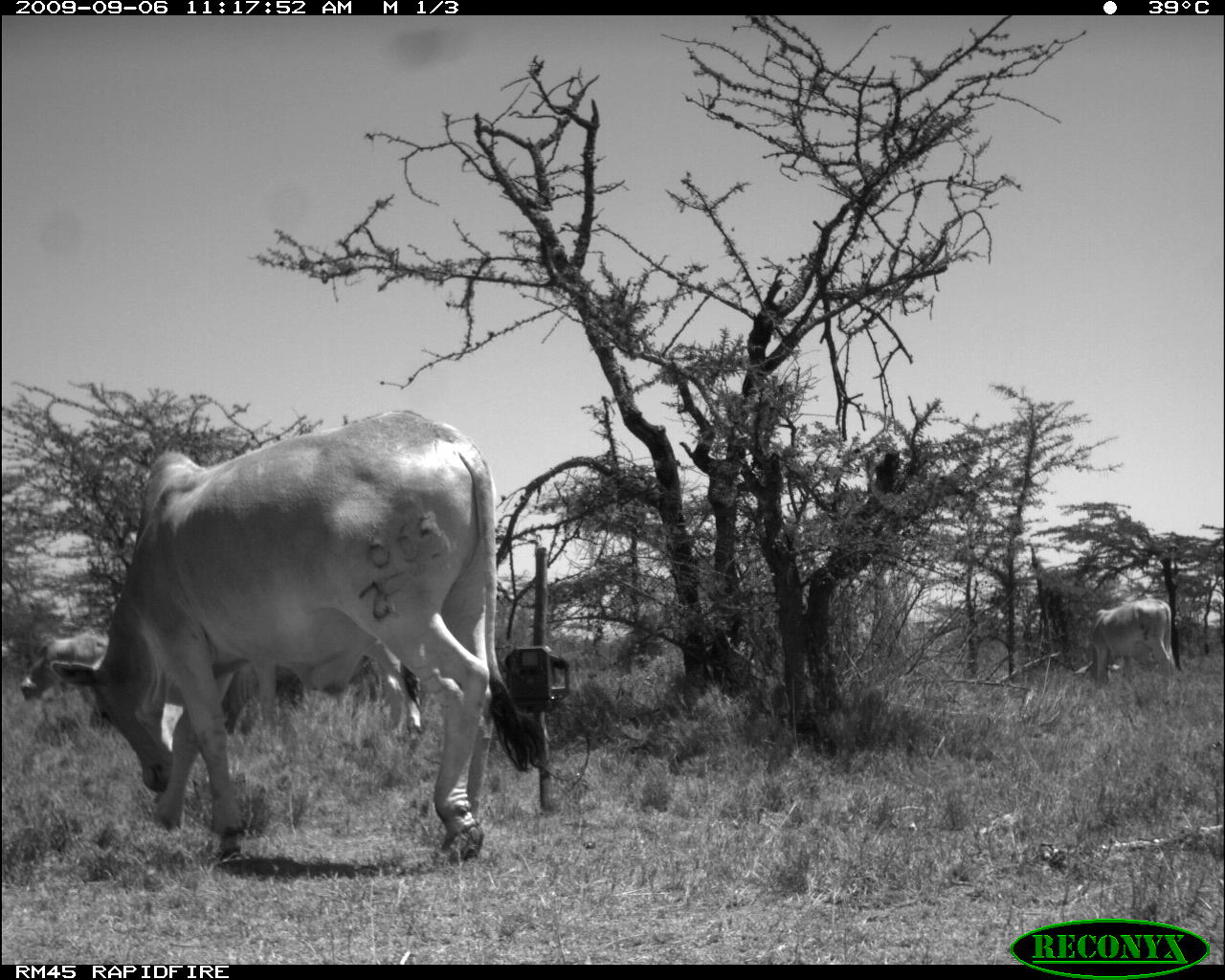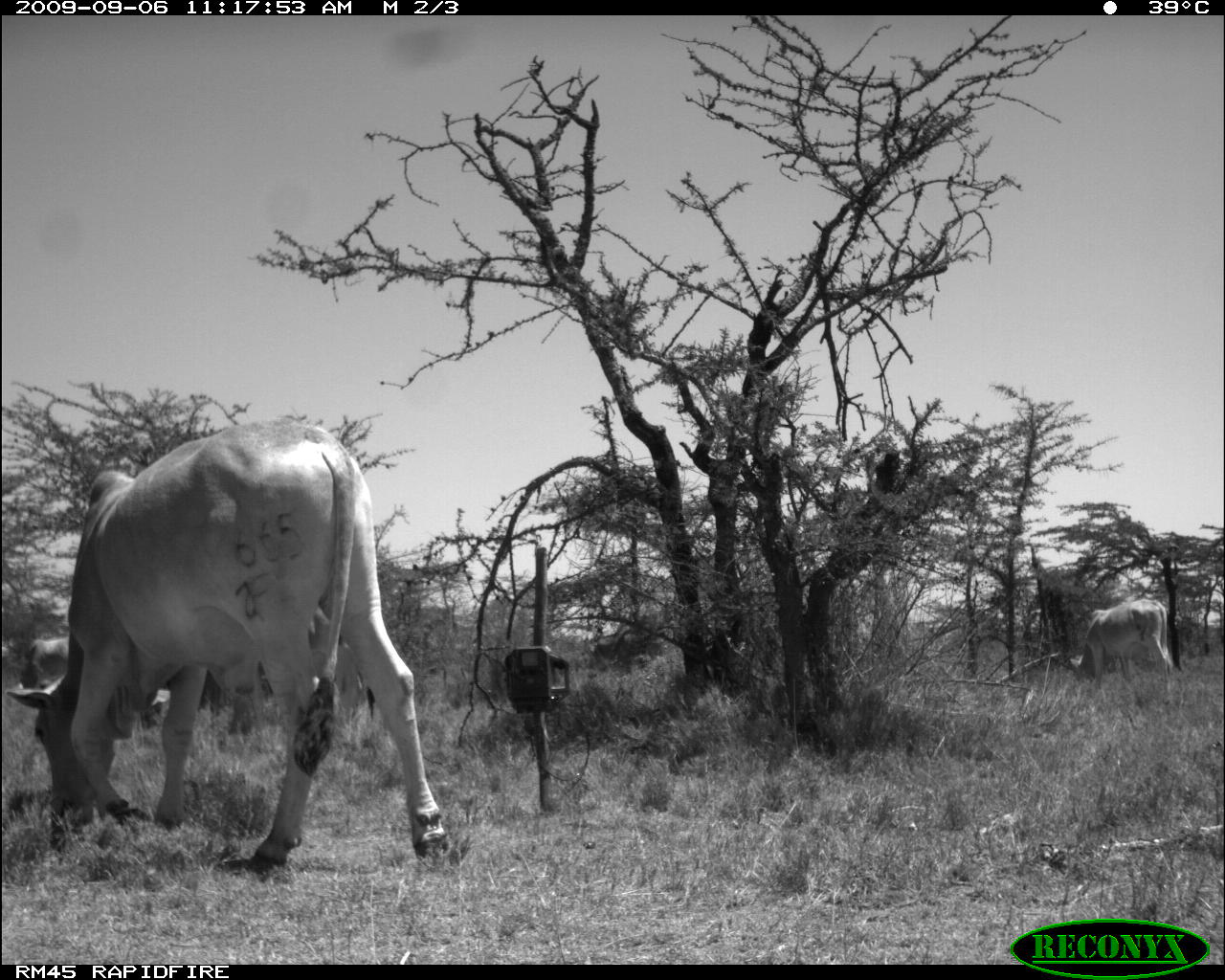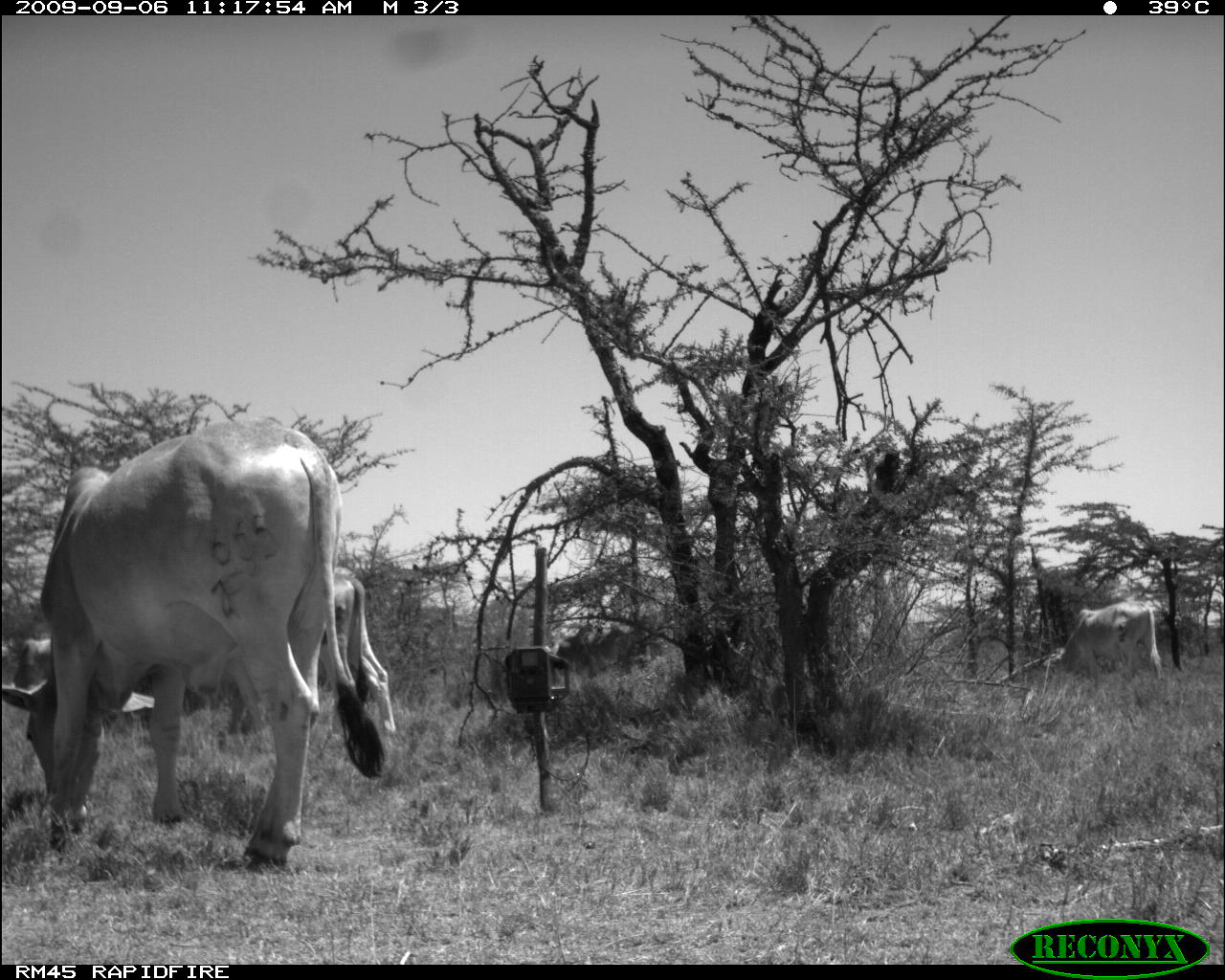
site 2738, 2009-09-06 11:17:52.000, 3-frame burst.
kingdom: Animalia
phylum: Chordata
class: Mammalia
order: Artiodactyla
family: Bovidae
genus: Bos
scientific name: Bos taurus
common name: domestic cattle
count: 3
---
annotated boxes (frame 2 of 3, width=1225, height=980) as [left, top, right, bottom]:
bos taurus: [9, 416, 446, 877]; [1064, 600, 1175, 682]; [10, 636, 77, 689]; [873, 448, 905, 492]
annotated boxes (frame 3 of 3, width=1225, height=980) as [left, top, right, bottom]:
bos taurus: [0, 423, 386, 876]; [17, 567, 405, 745]; [1045, 603, 1158, 686]; [590, 618, 641, 681]; [547, 618, 594, 676]; [873, 448, 908, 498]